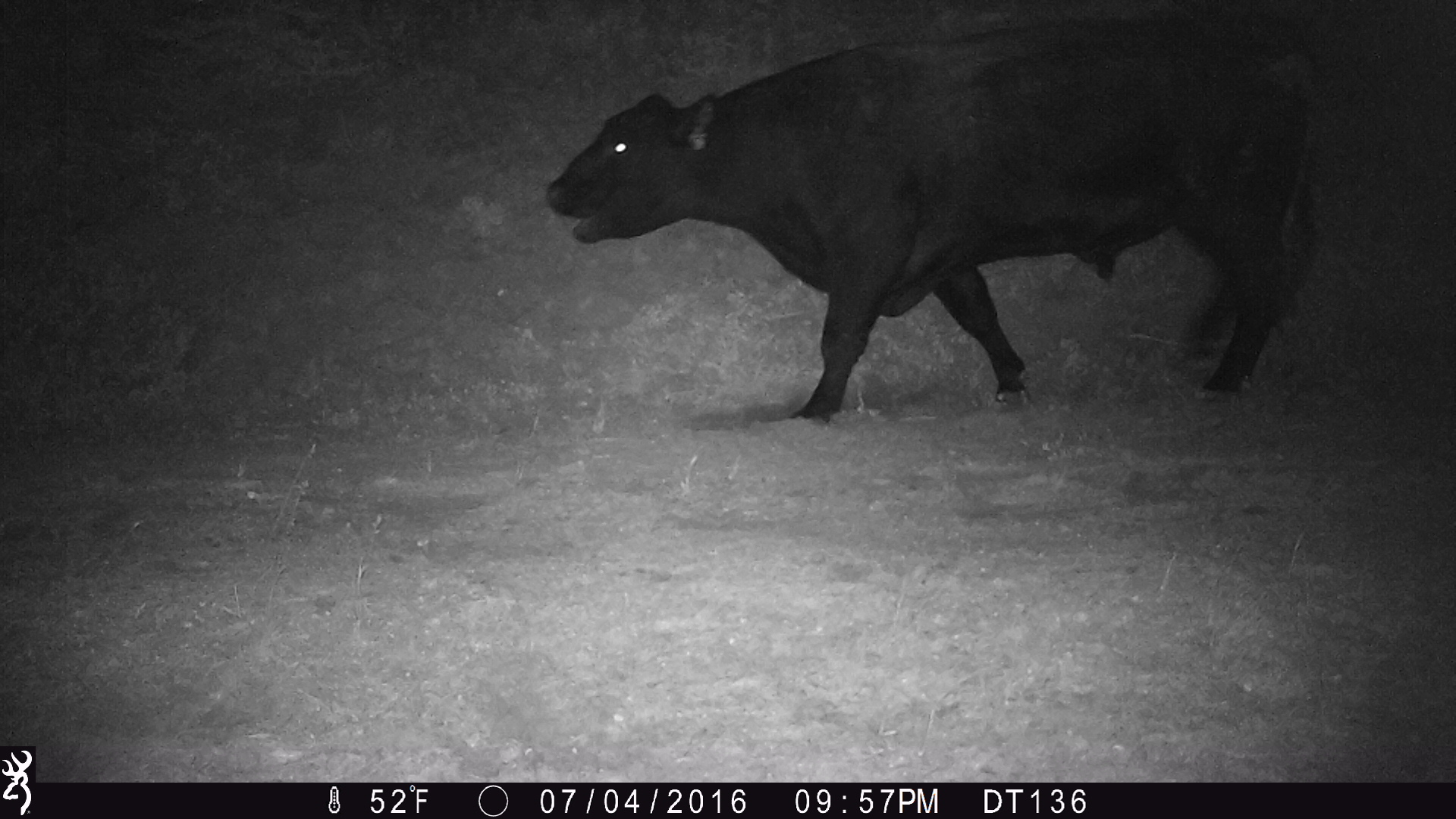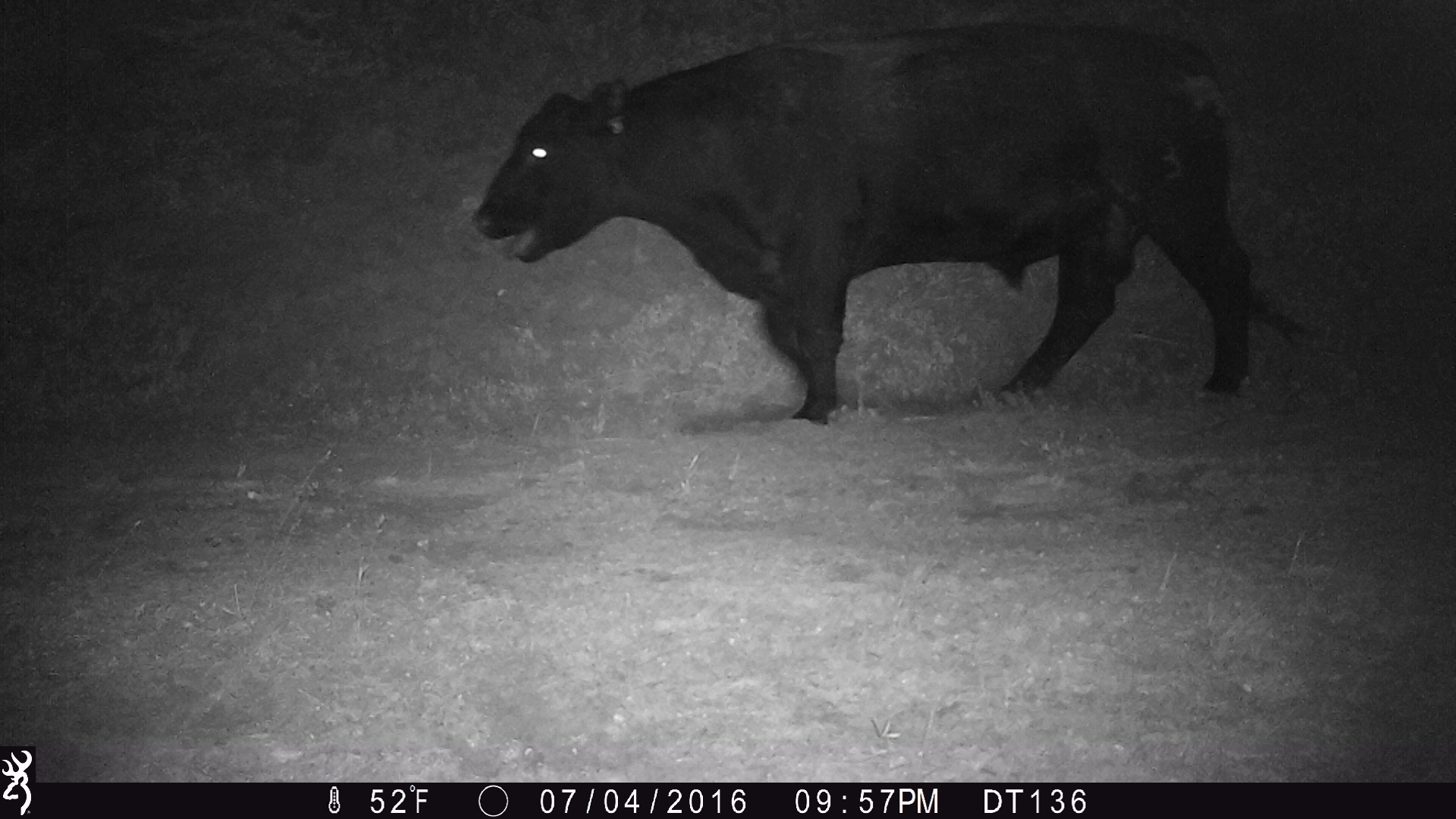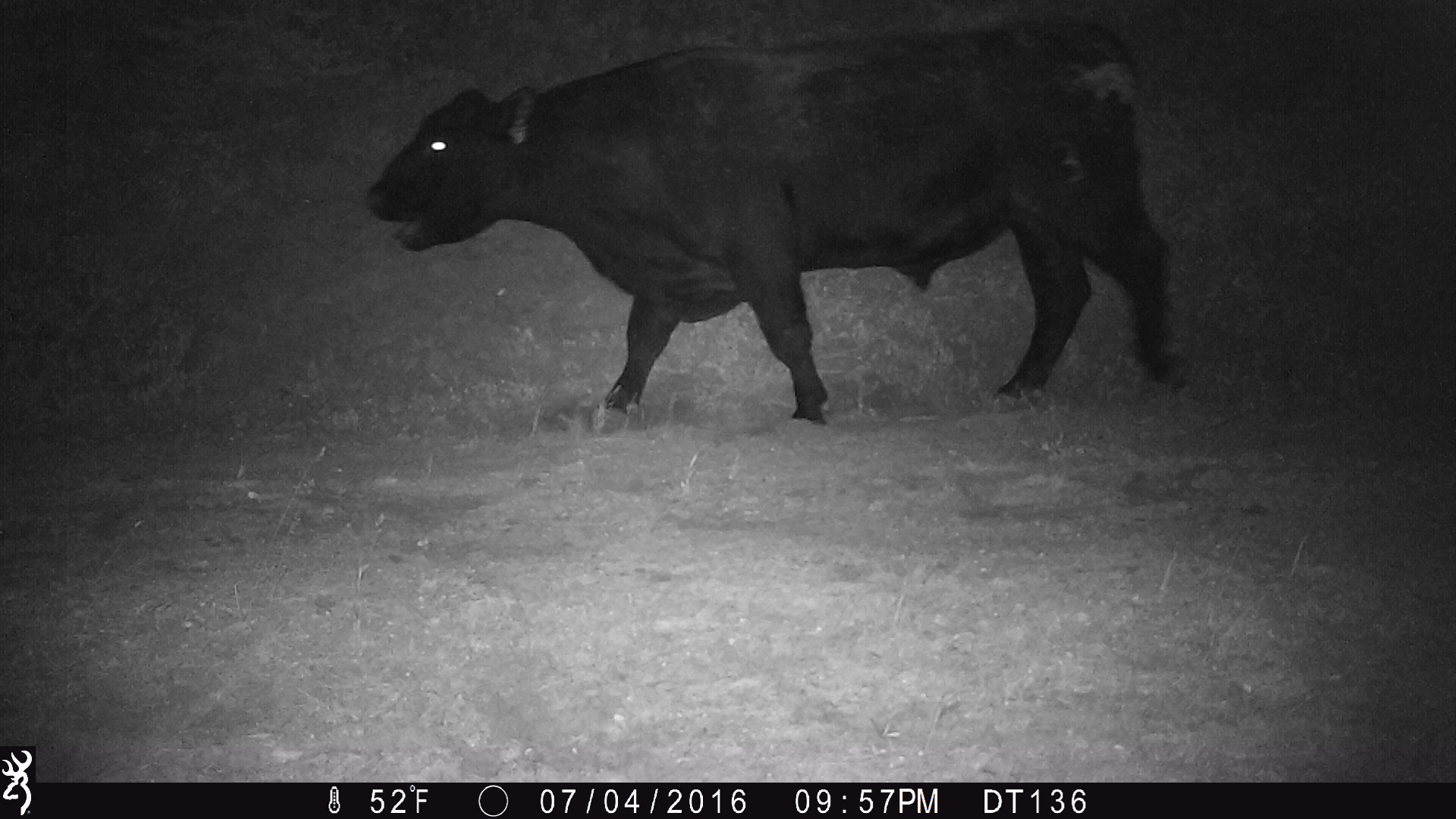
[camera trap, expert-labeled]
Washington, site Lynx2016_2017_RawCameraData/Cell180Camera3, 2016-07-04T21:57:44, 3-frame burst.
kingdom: Animalia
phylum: Chordata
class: Mammalia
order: Artiodactyla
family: Bovidae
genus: Bos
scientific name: Bos taurus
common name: domestic cattle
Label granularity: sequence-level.